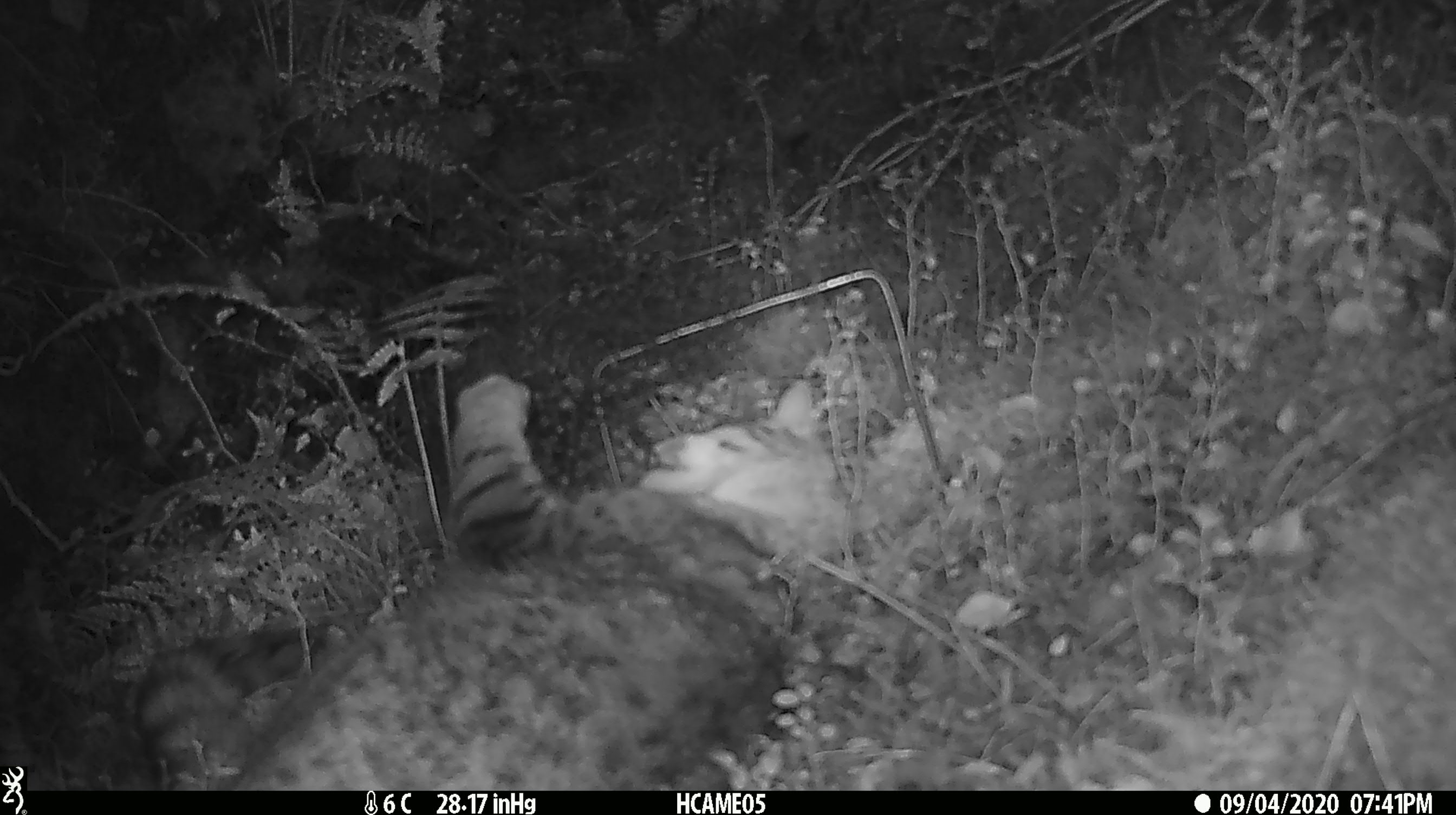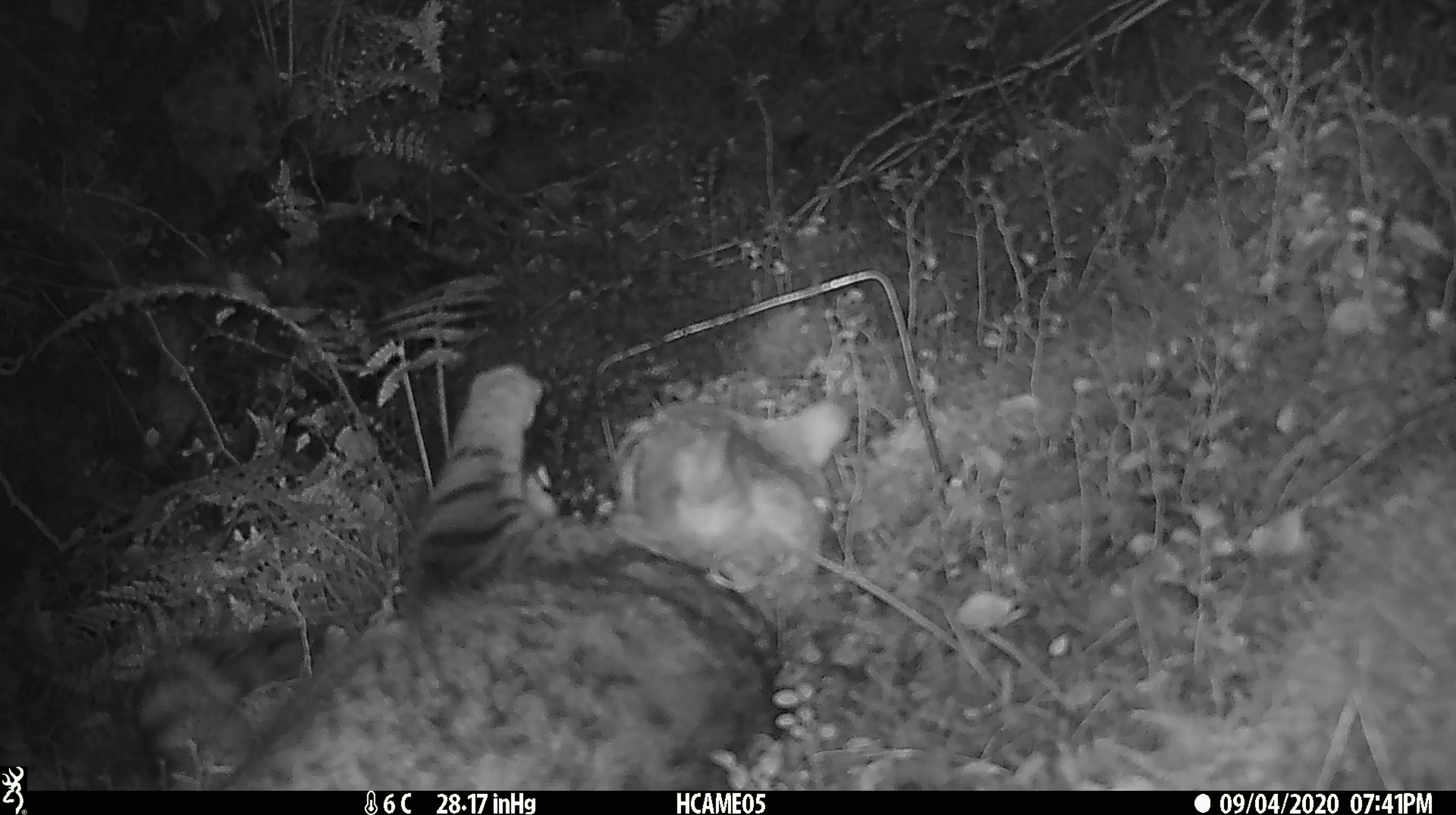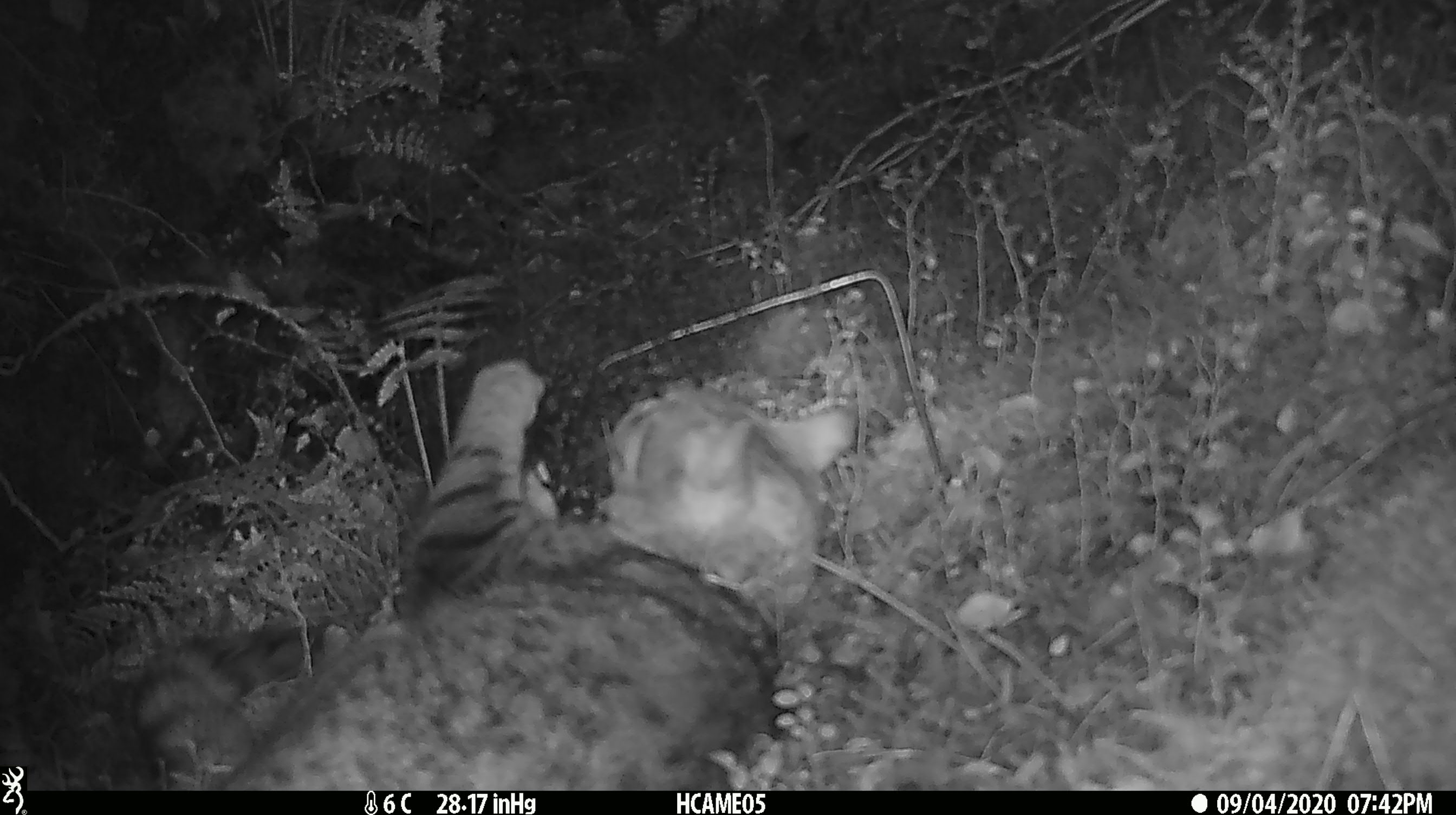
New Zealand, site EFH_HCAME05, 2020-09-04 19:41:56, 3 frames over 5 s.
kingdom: Animalia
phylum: Chordata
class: Mammalia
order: Carnivora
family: Felidae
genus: Felis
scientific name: Felis catus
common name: domestic cat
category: cat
Cat (domestic cat) (Felis catus).